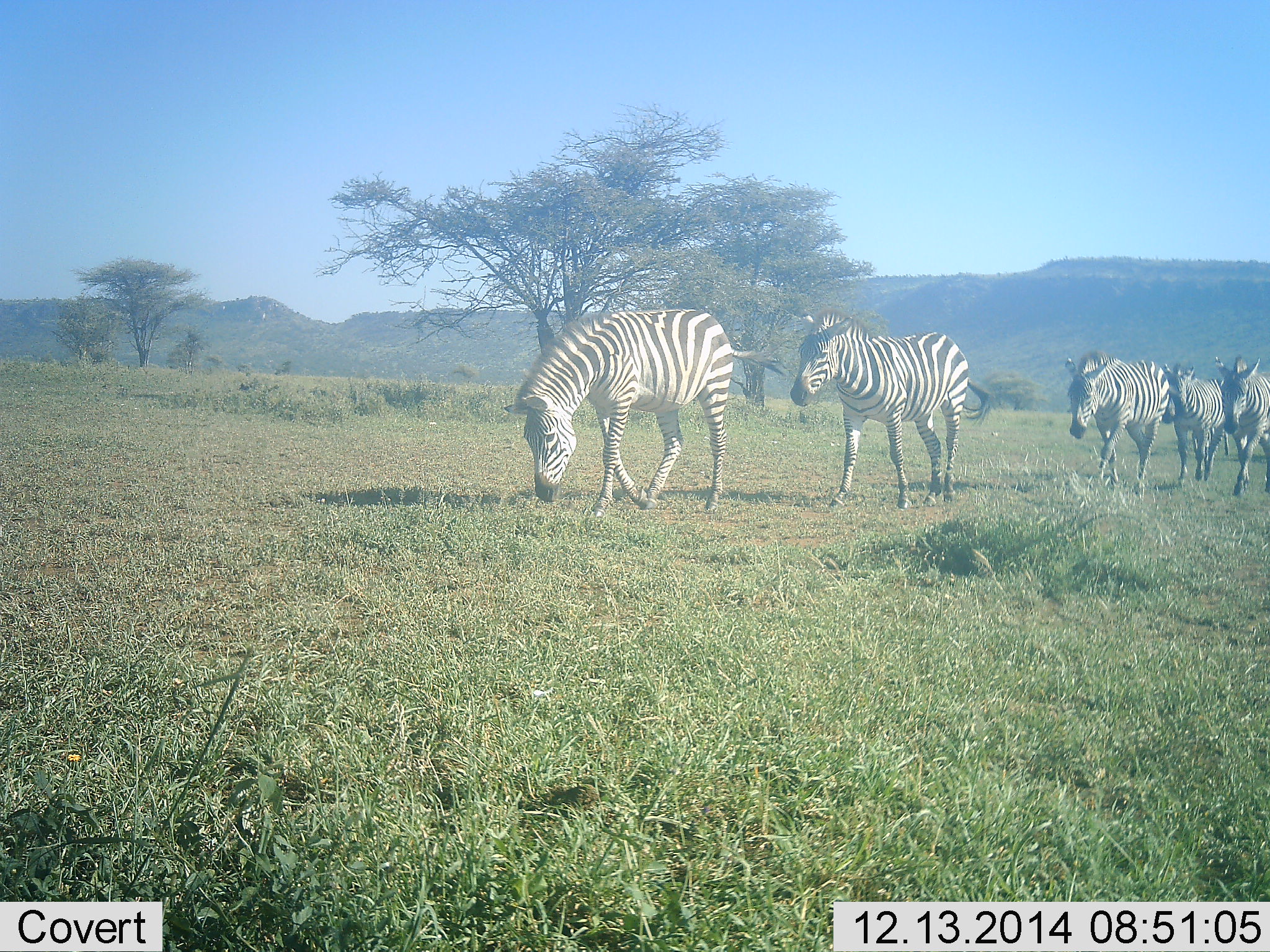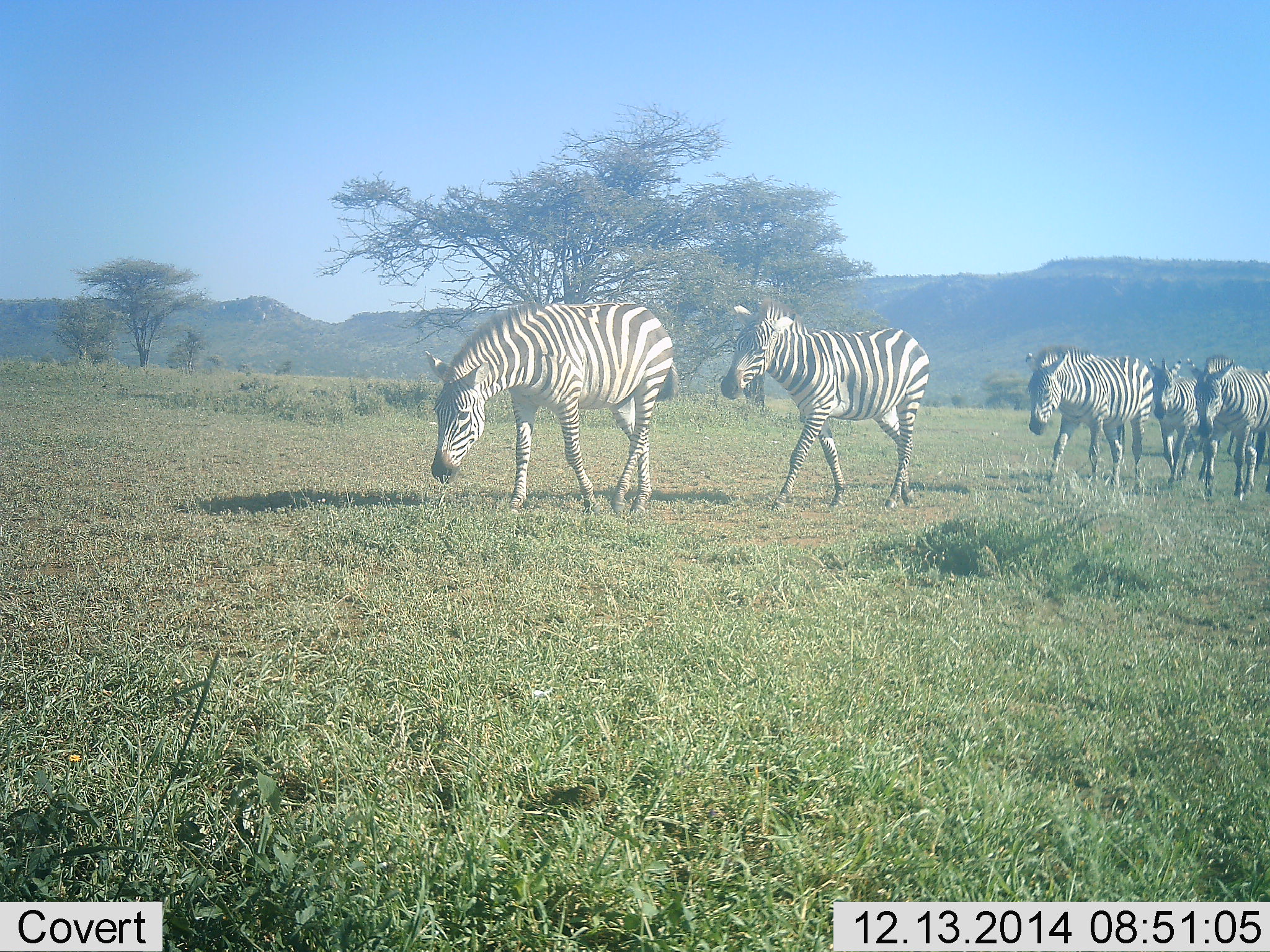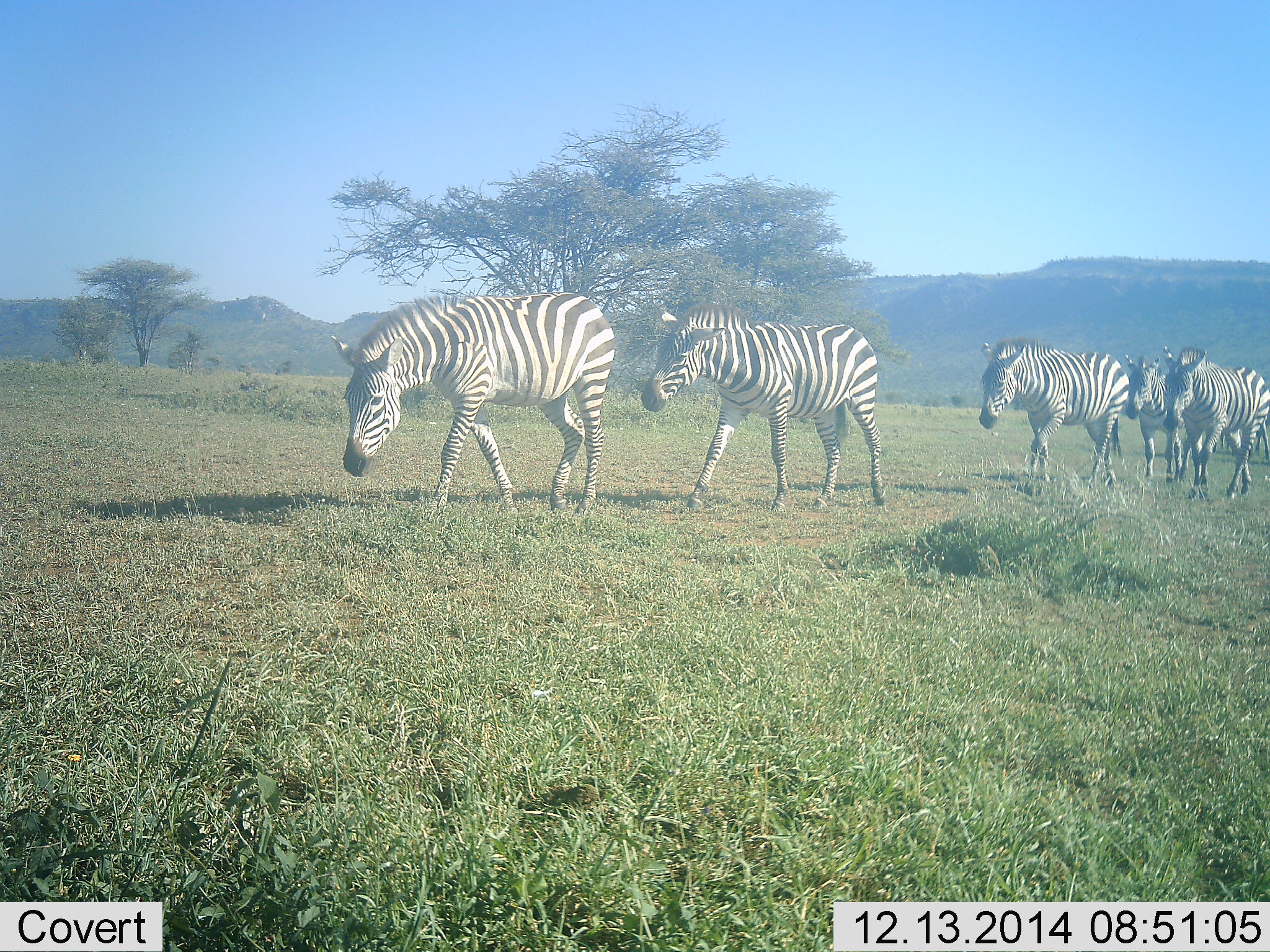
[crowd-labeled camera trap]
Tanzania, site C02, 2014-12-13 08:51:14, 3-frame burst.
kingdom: Animalia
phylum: Chordata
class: Mammalia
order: Perissodactyla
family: Equidae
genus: Equus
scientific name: Equus quagga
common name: plains zebra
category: zebra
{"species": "zebra (plains zebra) (Equus quagga)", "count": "5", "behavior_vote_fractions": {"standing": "0%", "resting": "0%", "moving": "100%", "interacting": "0%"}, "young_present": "0%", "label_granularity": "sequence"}